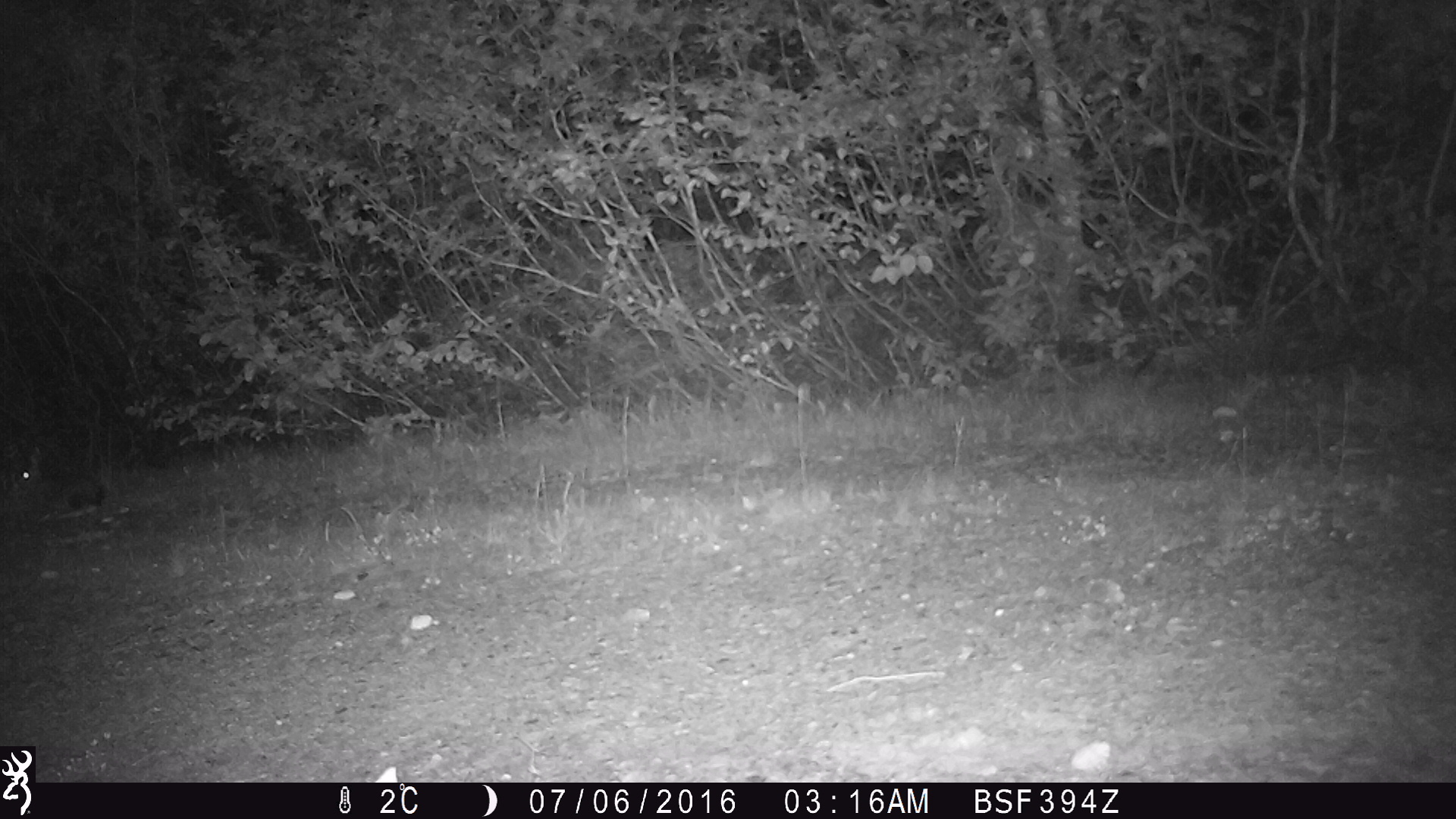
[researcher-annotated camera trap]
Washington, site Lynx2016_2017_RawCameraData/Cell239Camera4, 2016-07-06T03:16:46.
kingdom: Animalia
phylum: Chordata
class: Mammalia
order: Lagomorpha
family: Leporidae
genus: Lepus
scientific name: Lepus americanus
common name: snowshoe hare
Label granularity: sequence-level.